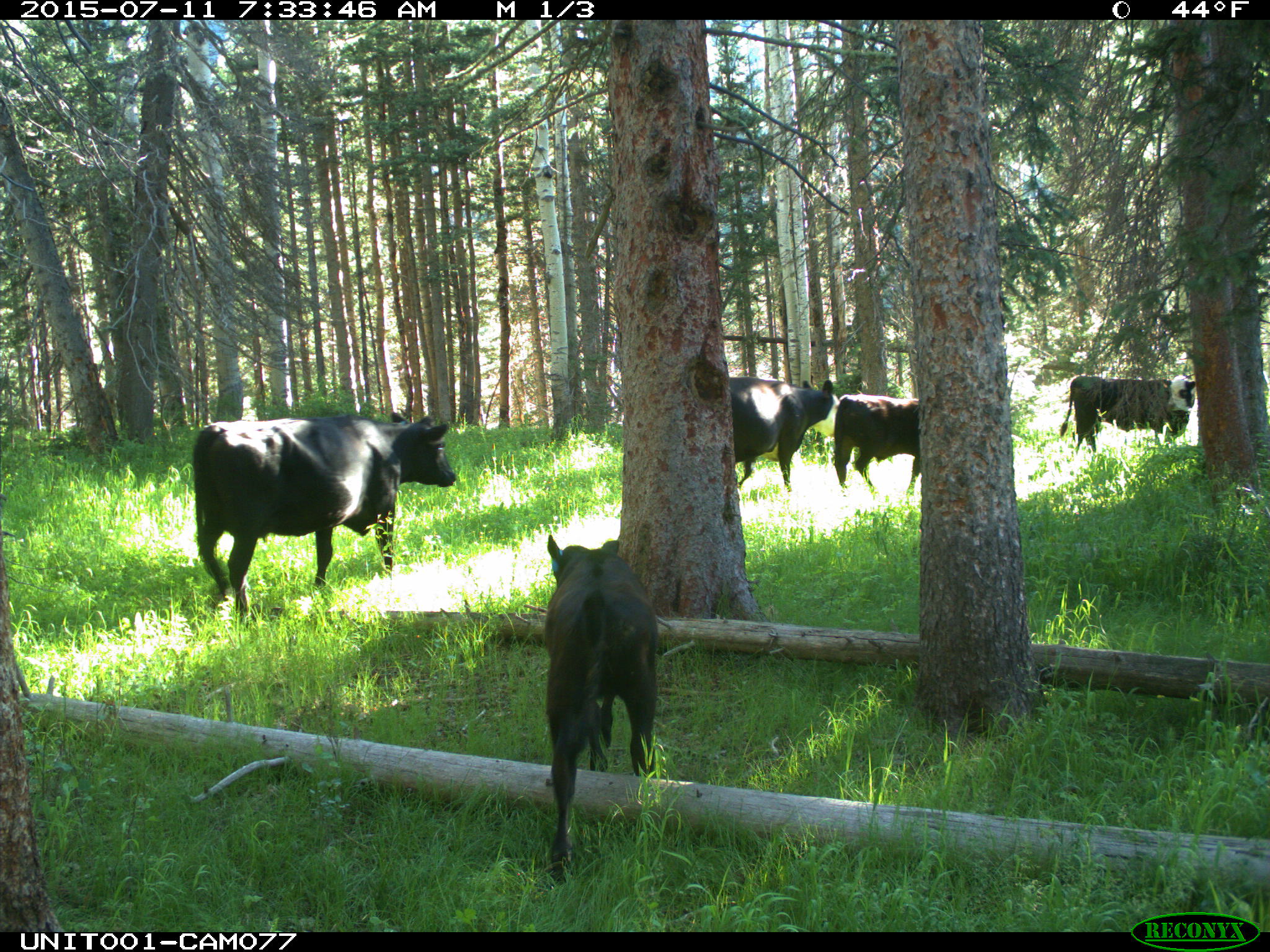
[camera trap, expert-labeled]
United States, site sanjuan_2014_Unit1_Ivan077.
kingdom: Animalia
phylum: Chordata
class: Mammalia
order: Artiodactyla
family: Bovidae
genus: Bos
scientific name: Bos taurus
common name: domestic cow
Bos taurus (domestic cow).